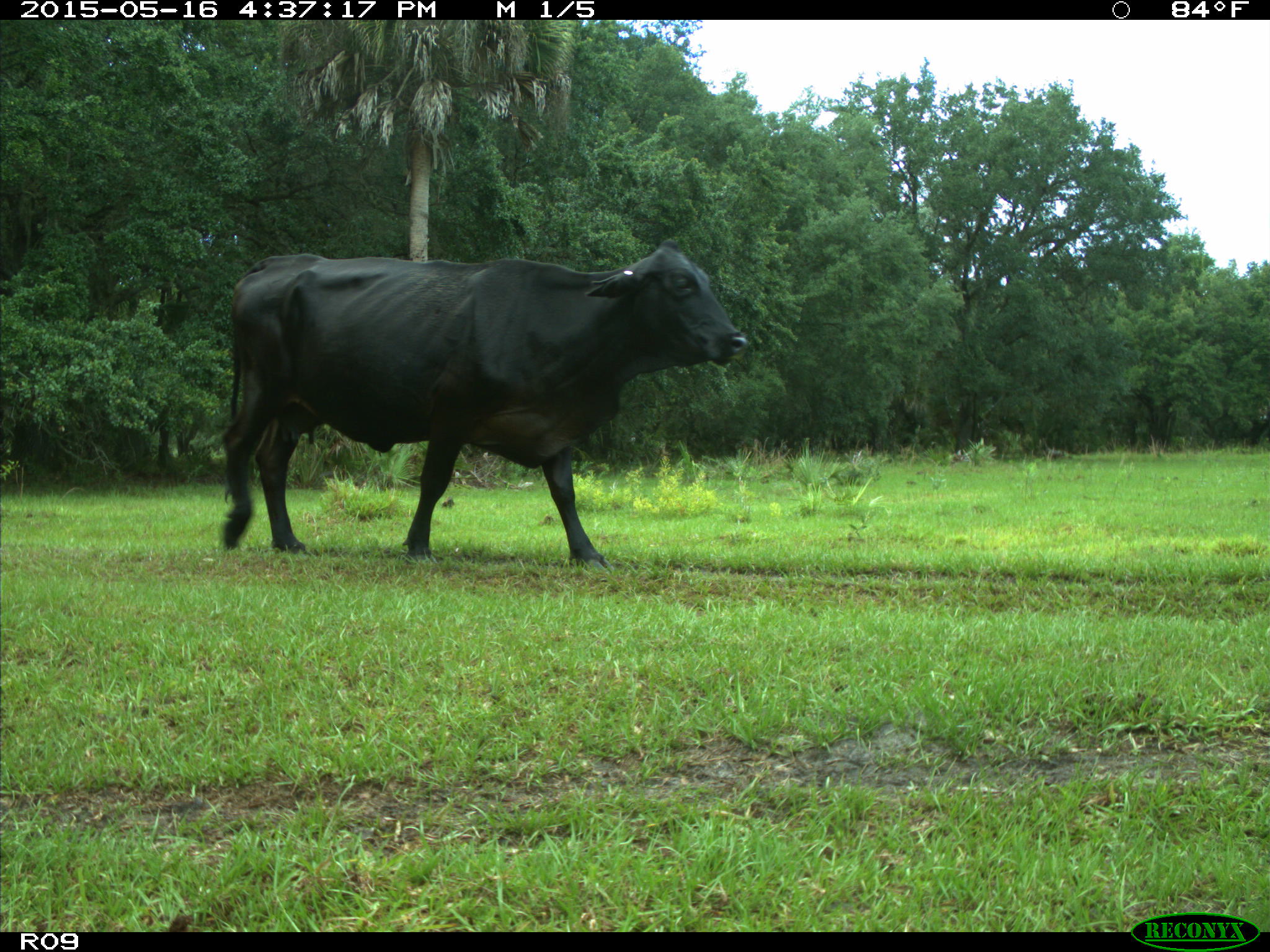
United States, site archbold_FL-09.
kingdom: Animalia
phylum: Chordata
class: Mammalia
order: Artiodactyla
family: Bovidae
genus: Bos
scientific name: Bos taurus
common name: domestic cow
Bos taurus (domestic cow).